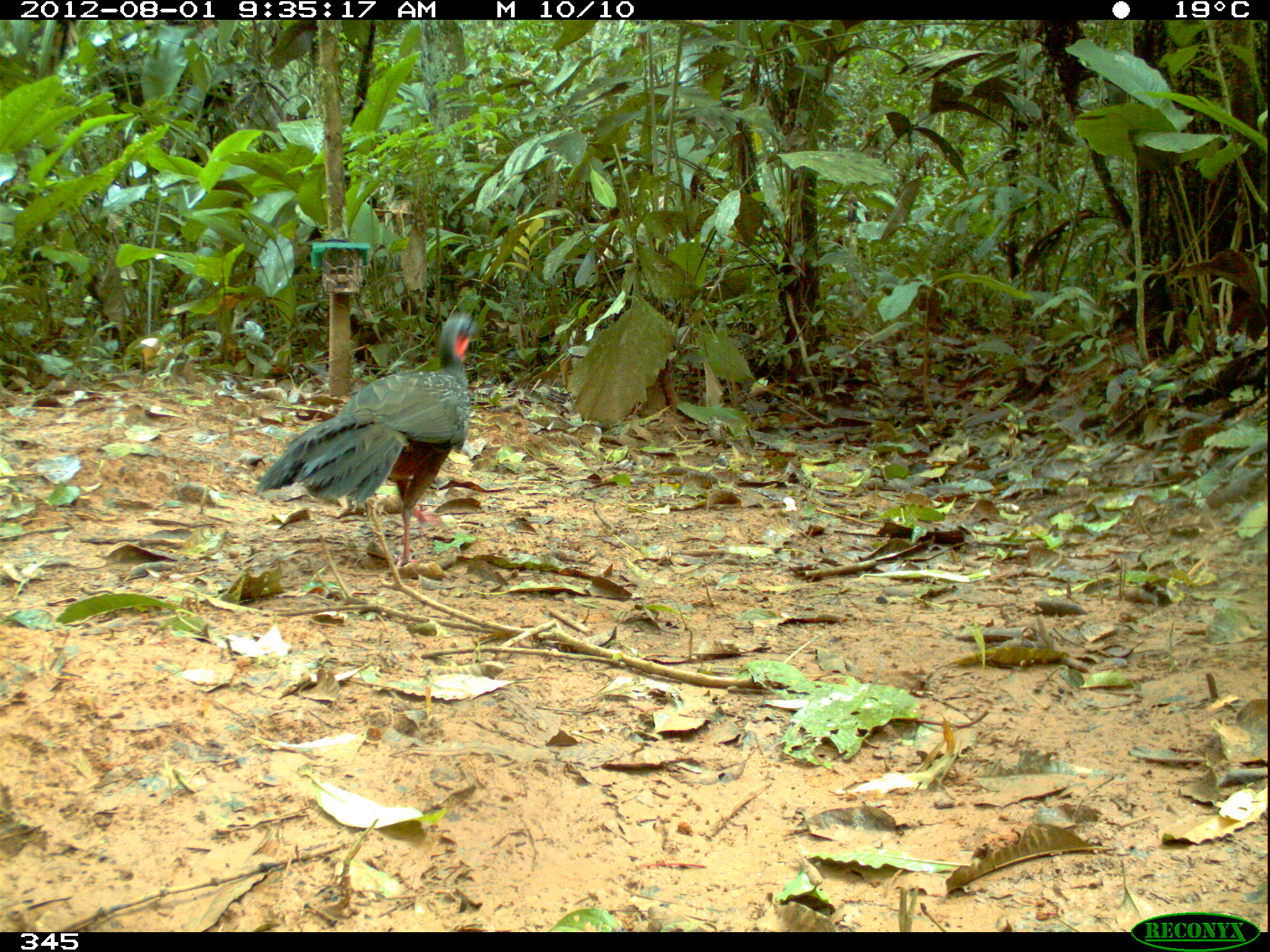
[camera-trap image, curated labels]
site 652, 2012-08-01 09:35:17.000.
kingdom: Animalia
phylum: Chordata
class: Aves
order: Galliformes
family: Cracidae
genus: Penelope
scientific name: Penelope jacquacu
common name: spix's guan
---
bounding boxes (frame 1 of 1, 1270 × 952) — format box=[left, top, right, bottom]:
penelope jacquacu: box=[252, 309, 487, 569]